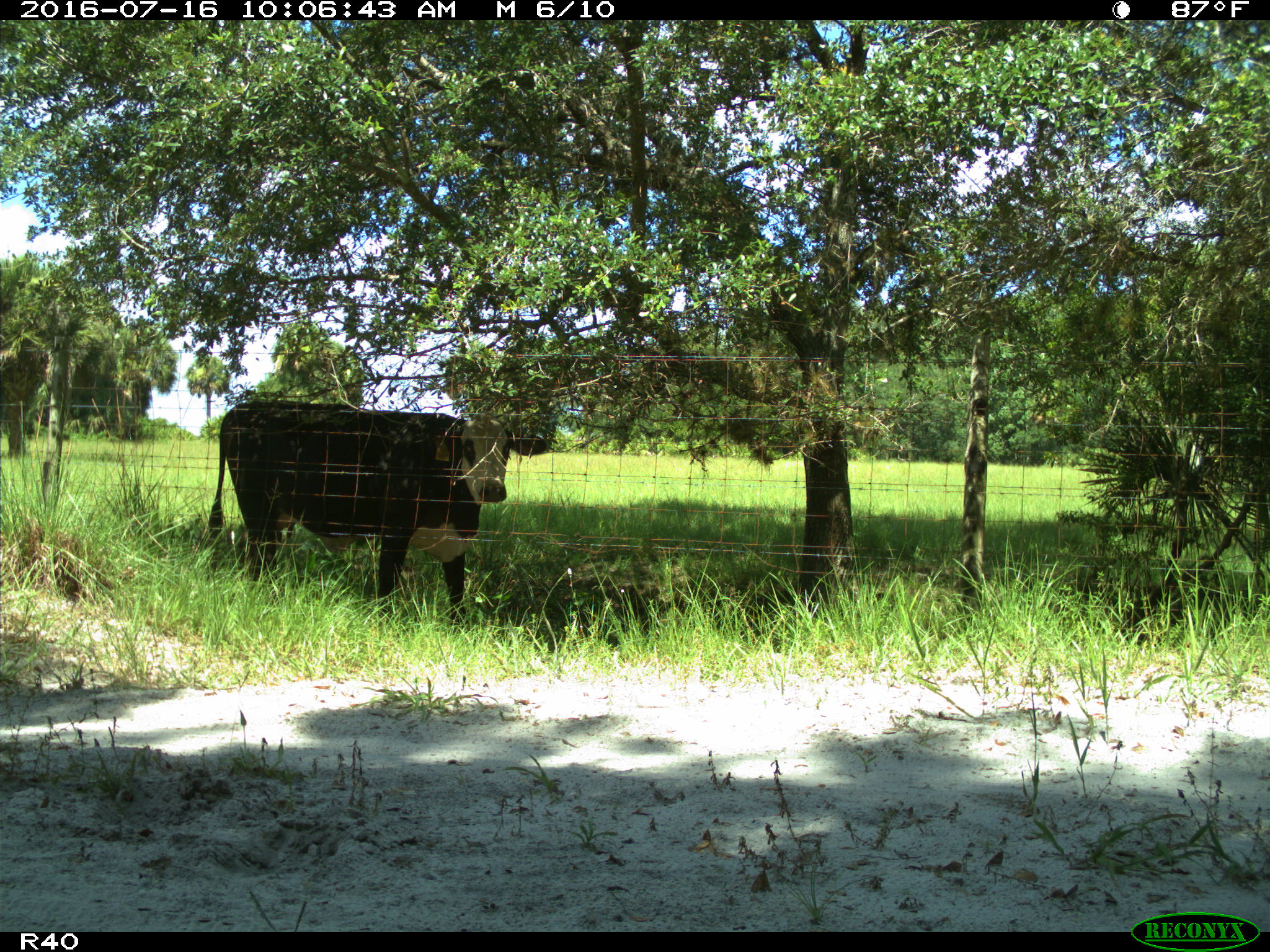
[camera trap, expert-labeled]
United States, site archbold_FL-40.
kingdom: Animalia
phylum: Chordata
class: Mammalia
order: Artiodactyla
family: Bovidae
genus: Bos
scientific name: Bos taurus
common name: domestic cow